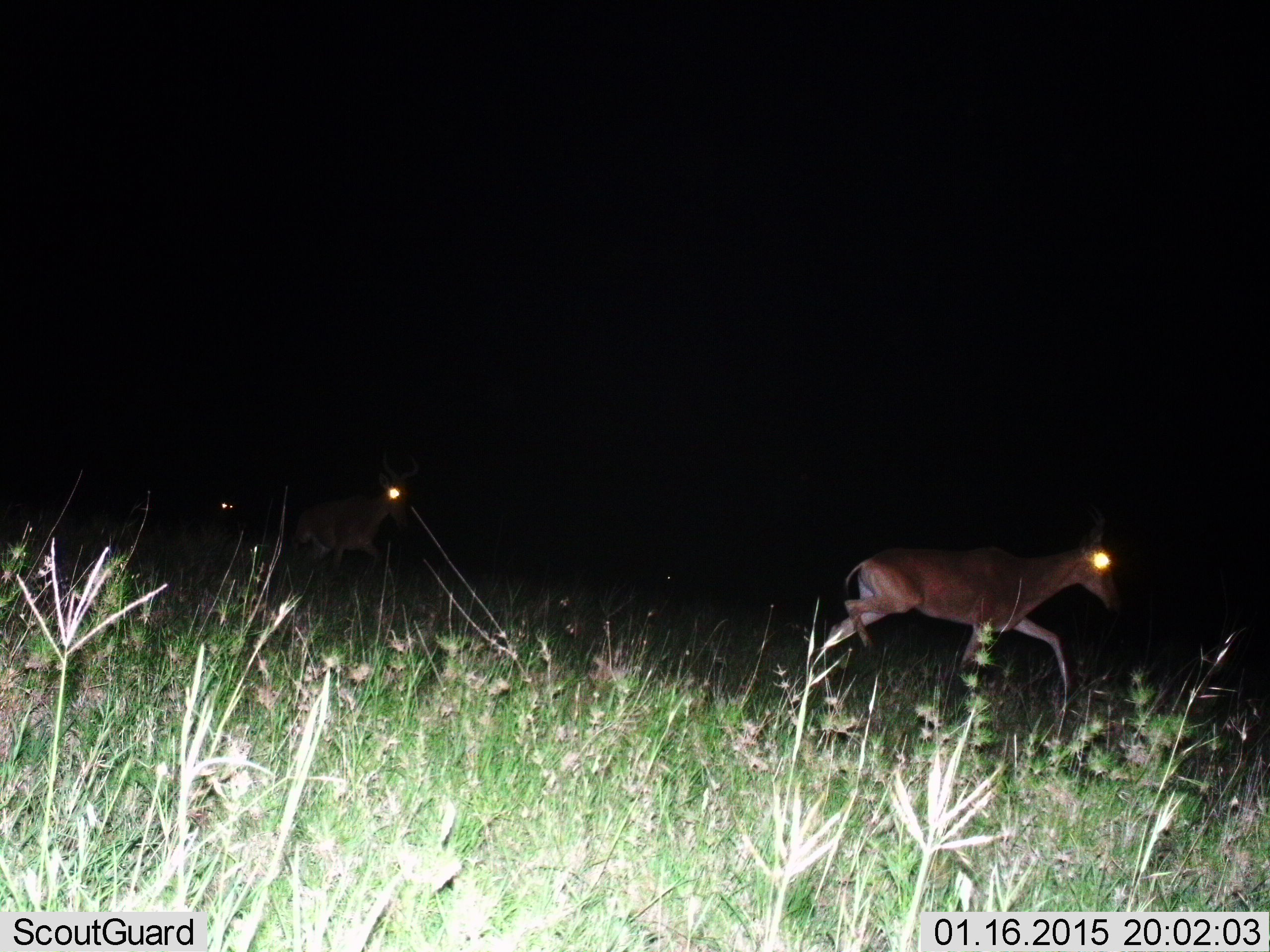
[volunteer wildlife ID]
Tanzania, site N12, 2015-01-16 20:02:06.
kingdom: Animalia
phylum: Chordata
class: Mammalia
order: Artiodactyla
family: Bovidae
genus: Alcelaphus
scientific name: Alcelaphus buselaphus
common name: hartebeest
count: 2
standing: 20%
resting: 0%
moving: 100%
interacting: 0%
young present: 0%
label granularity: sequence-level